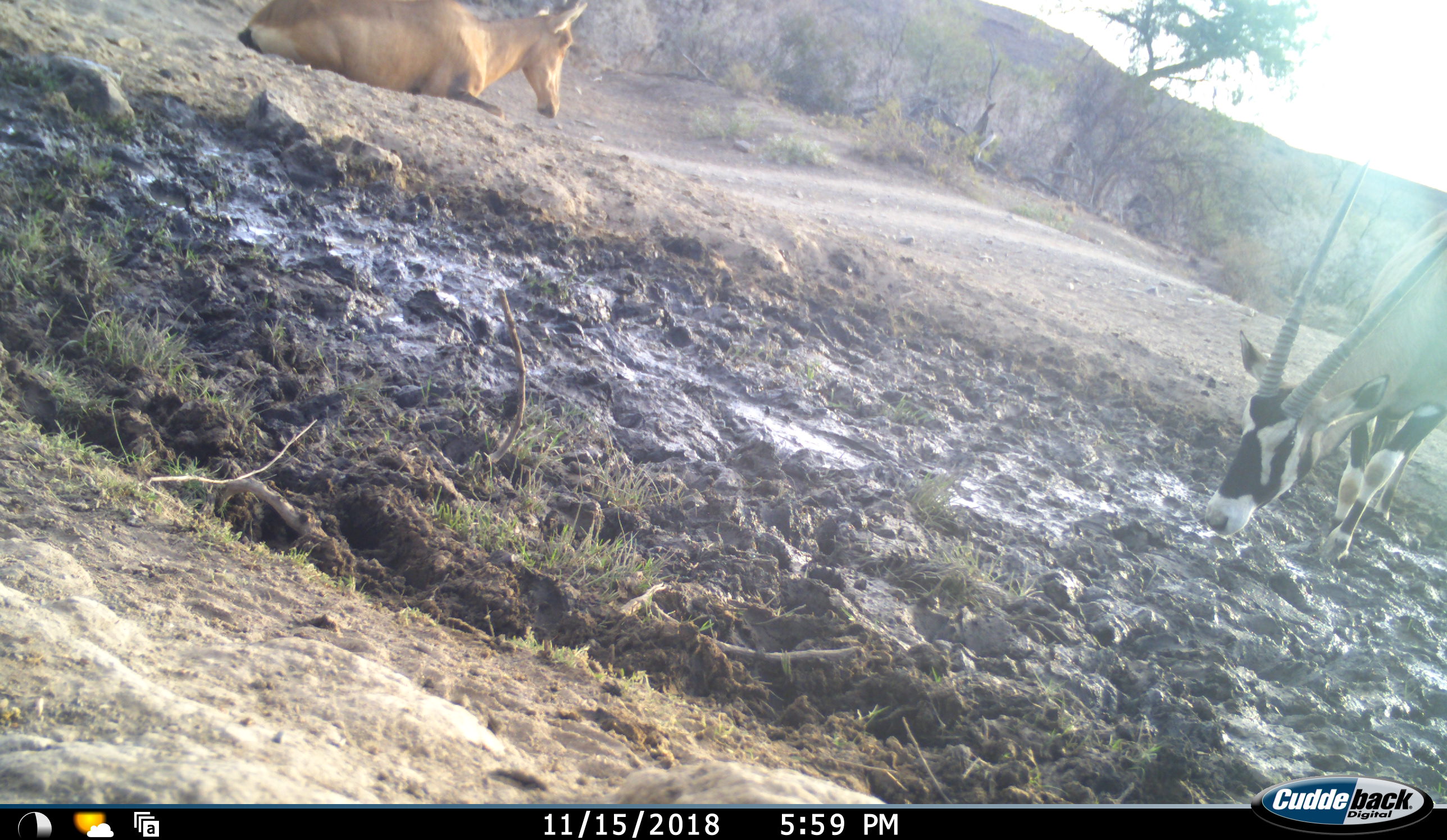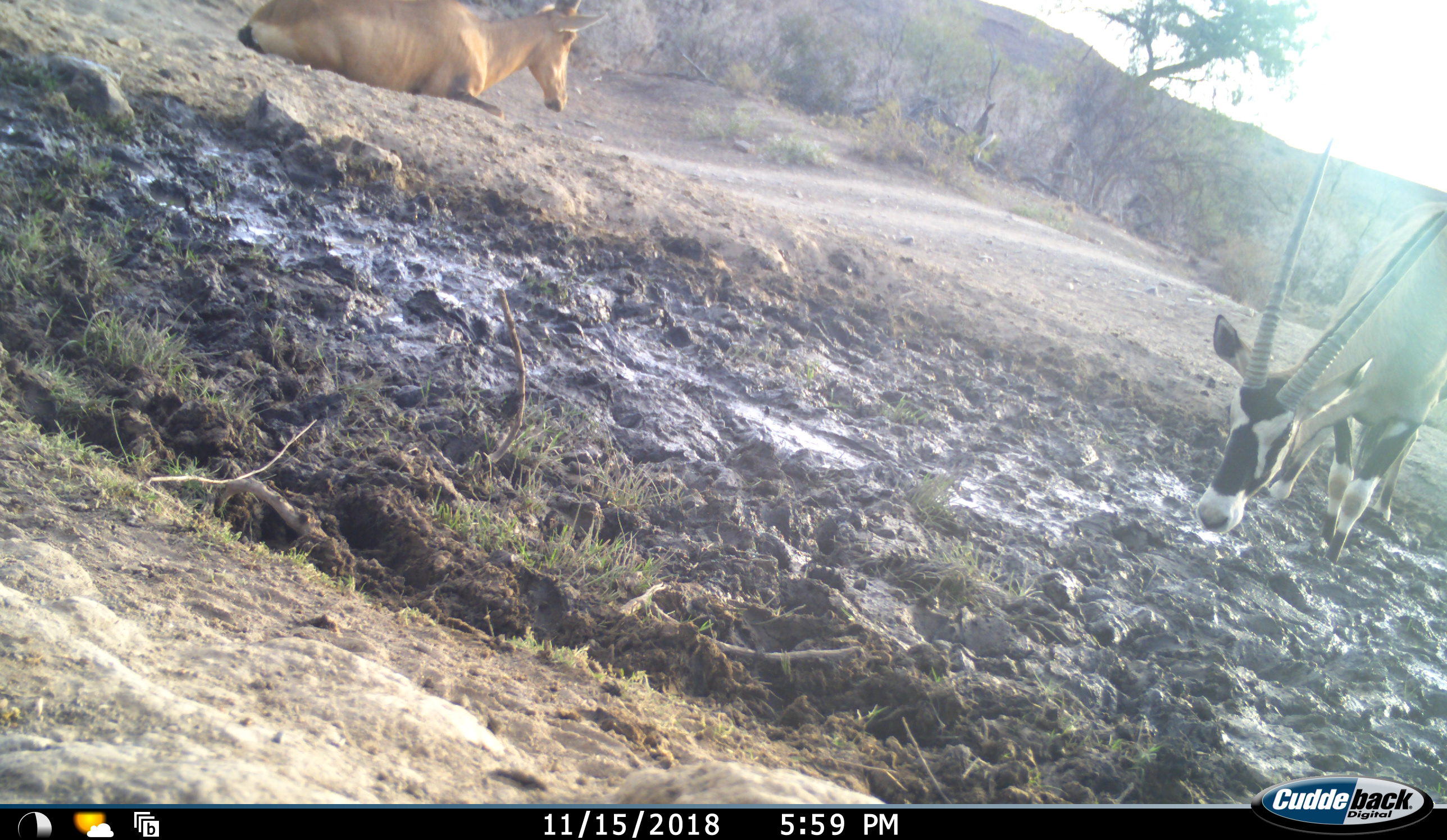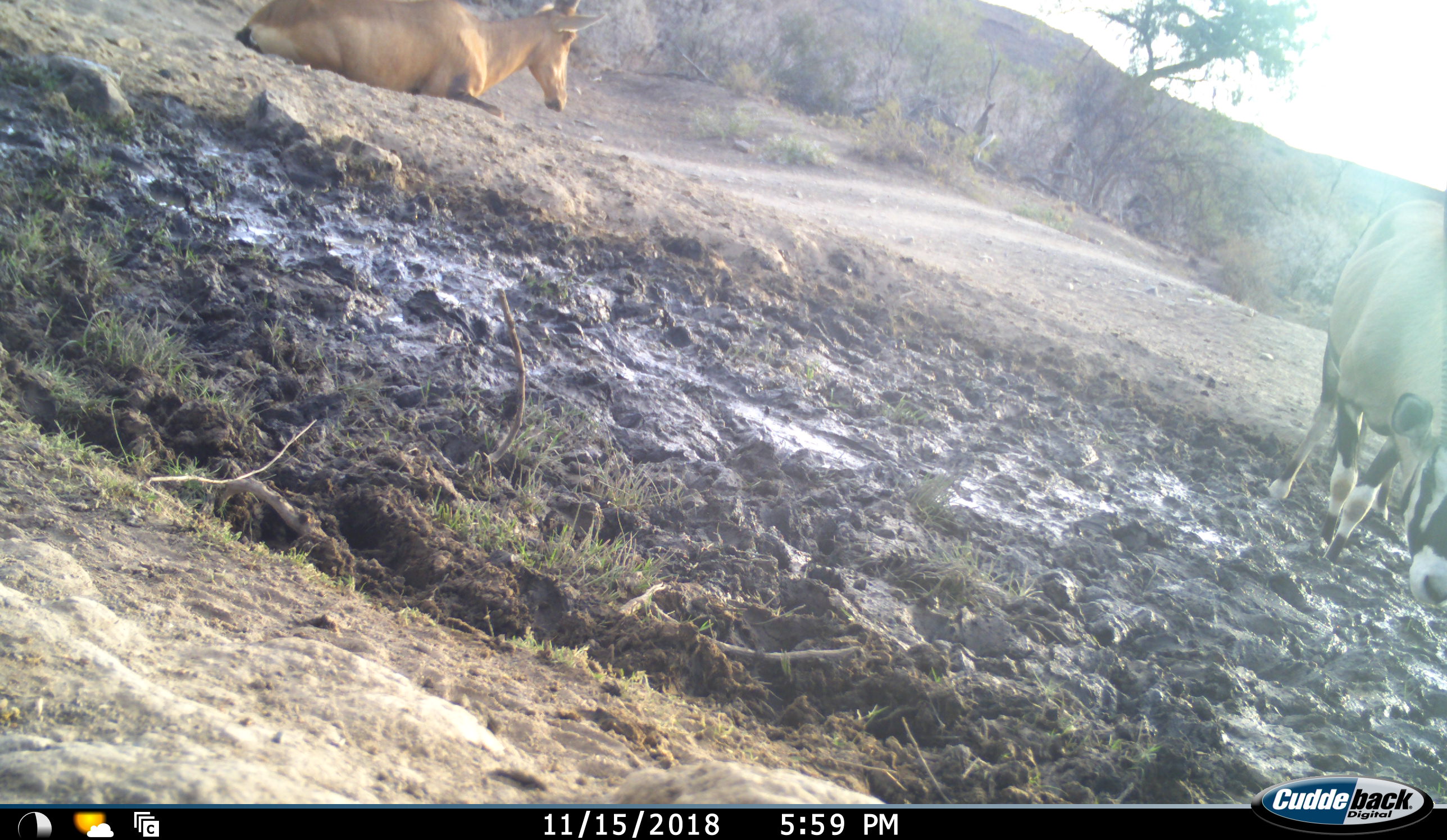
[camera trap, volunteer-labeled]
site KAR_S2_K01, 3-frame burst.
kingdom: Animalia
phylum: Chordata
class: Mammalia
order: Artiodactyla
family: Bovidae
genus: Oryx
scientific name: Oryx gazella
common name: gemsbok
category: oryx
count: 1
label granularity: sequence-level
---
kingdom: Animalia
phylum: Chordata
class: Mammalia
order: Artiodactyla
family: Bovidae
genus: Alcelaphus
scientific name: Alcelaphus buselaphus caama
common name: red hartebeest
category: hartebeestred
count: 1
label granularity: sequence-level